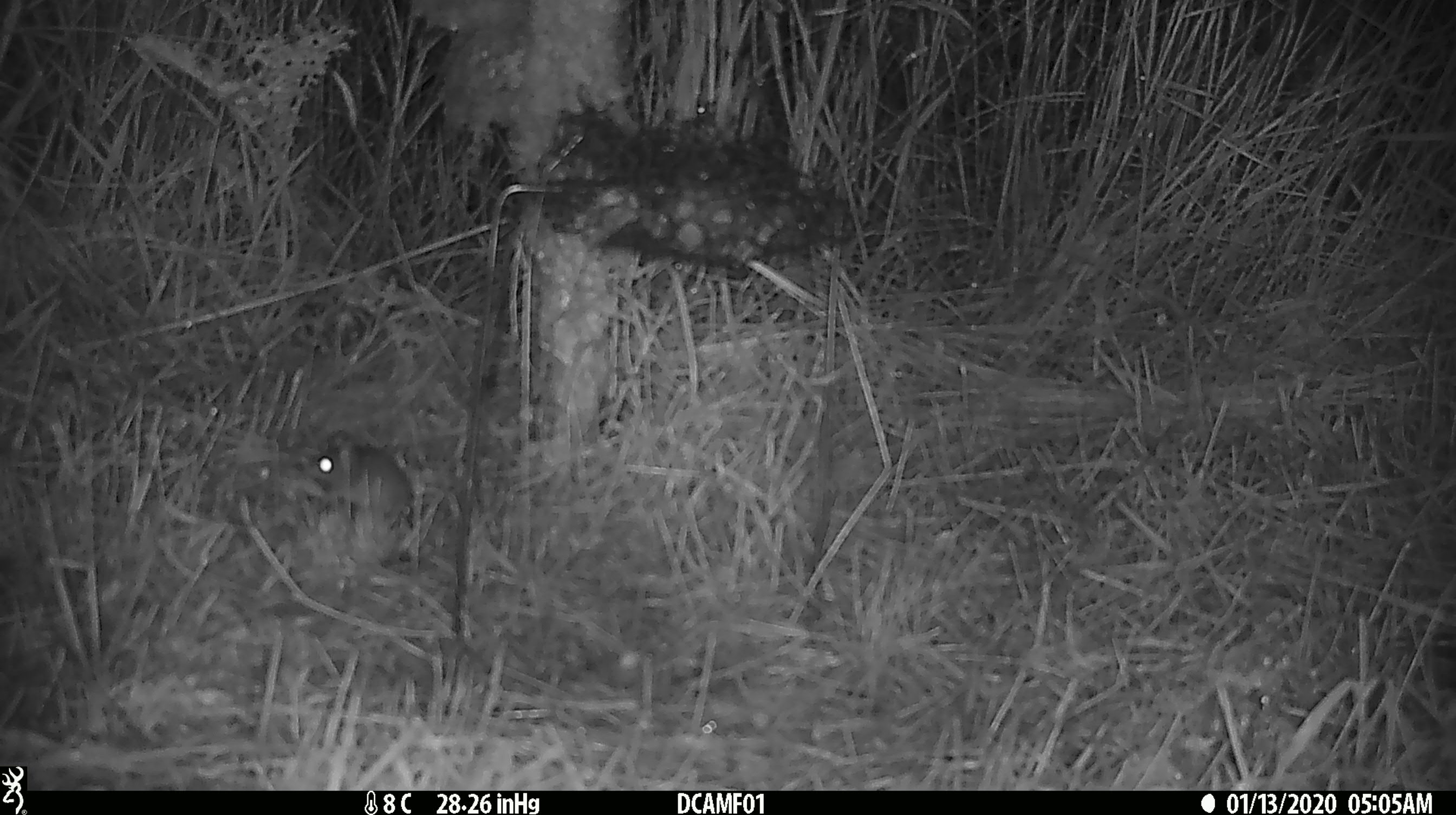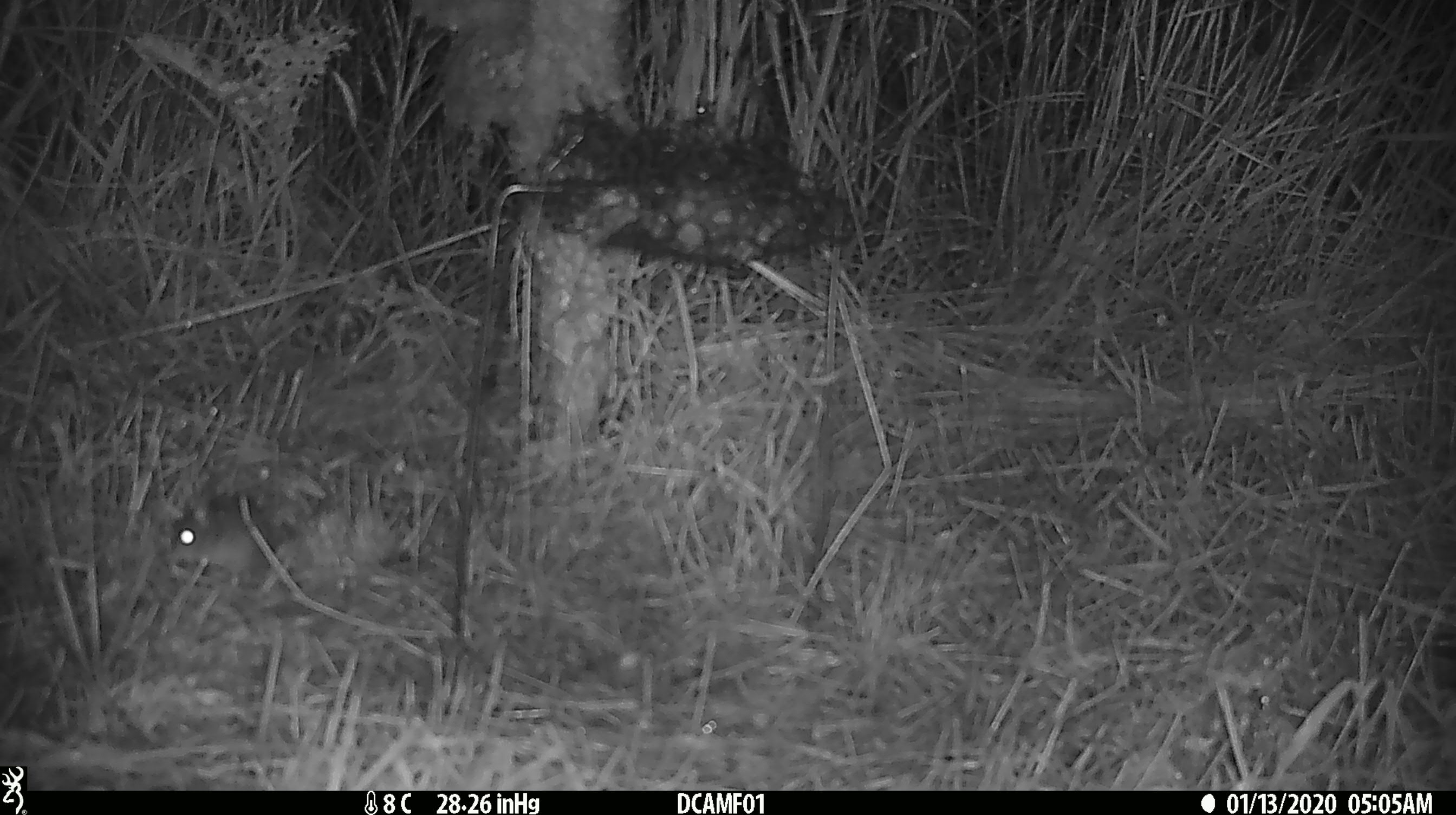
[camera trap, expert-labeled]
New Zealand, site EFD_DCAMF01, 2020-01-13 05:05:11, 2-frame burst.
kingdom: Animalia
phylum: Chordata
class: Mammalia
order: Rodentia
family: Muridae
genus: Mus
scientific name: Mus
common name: mouse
Mouse (Mus).